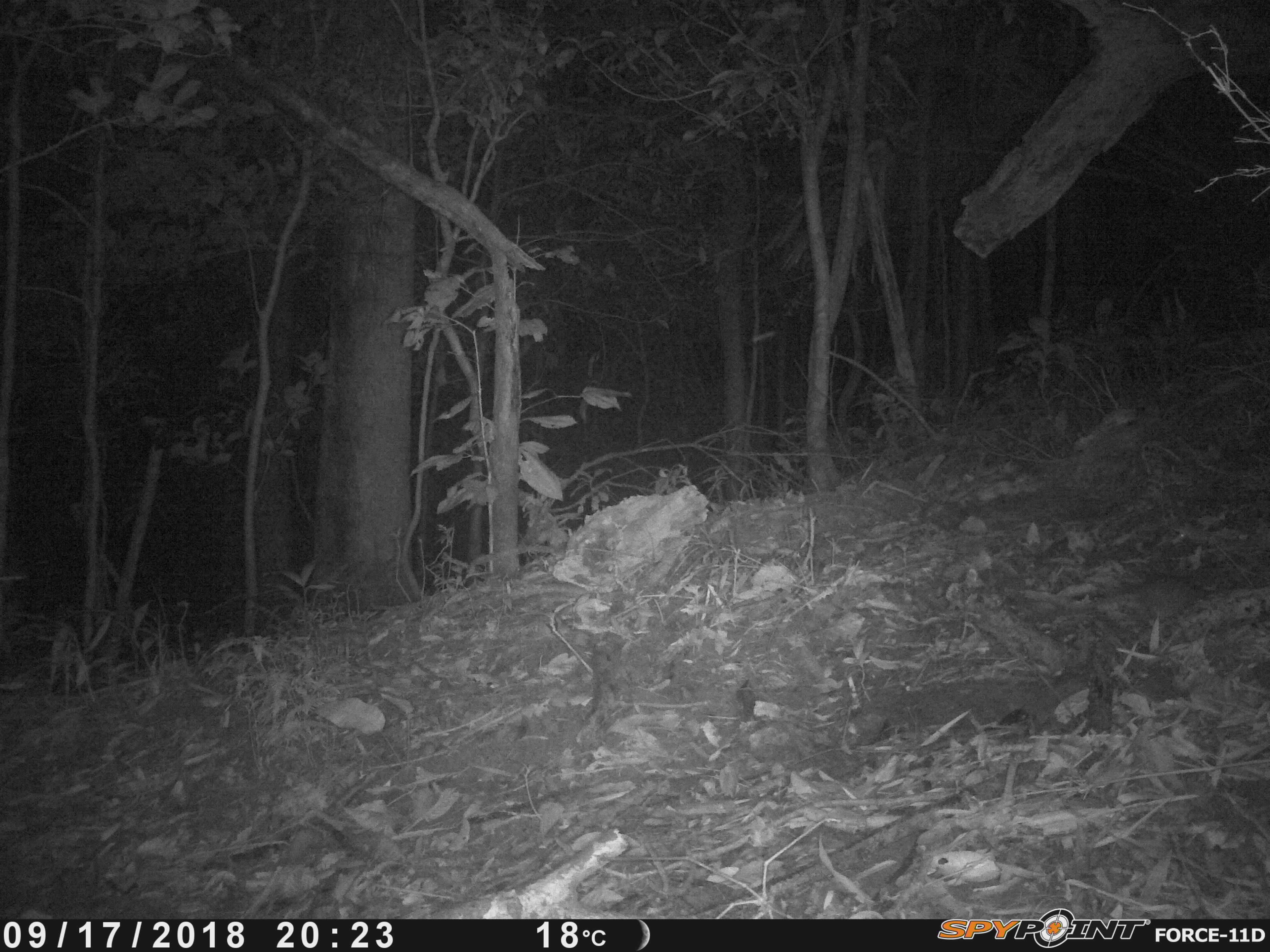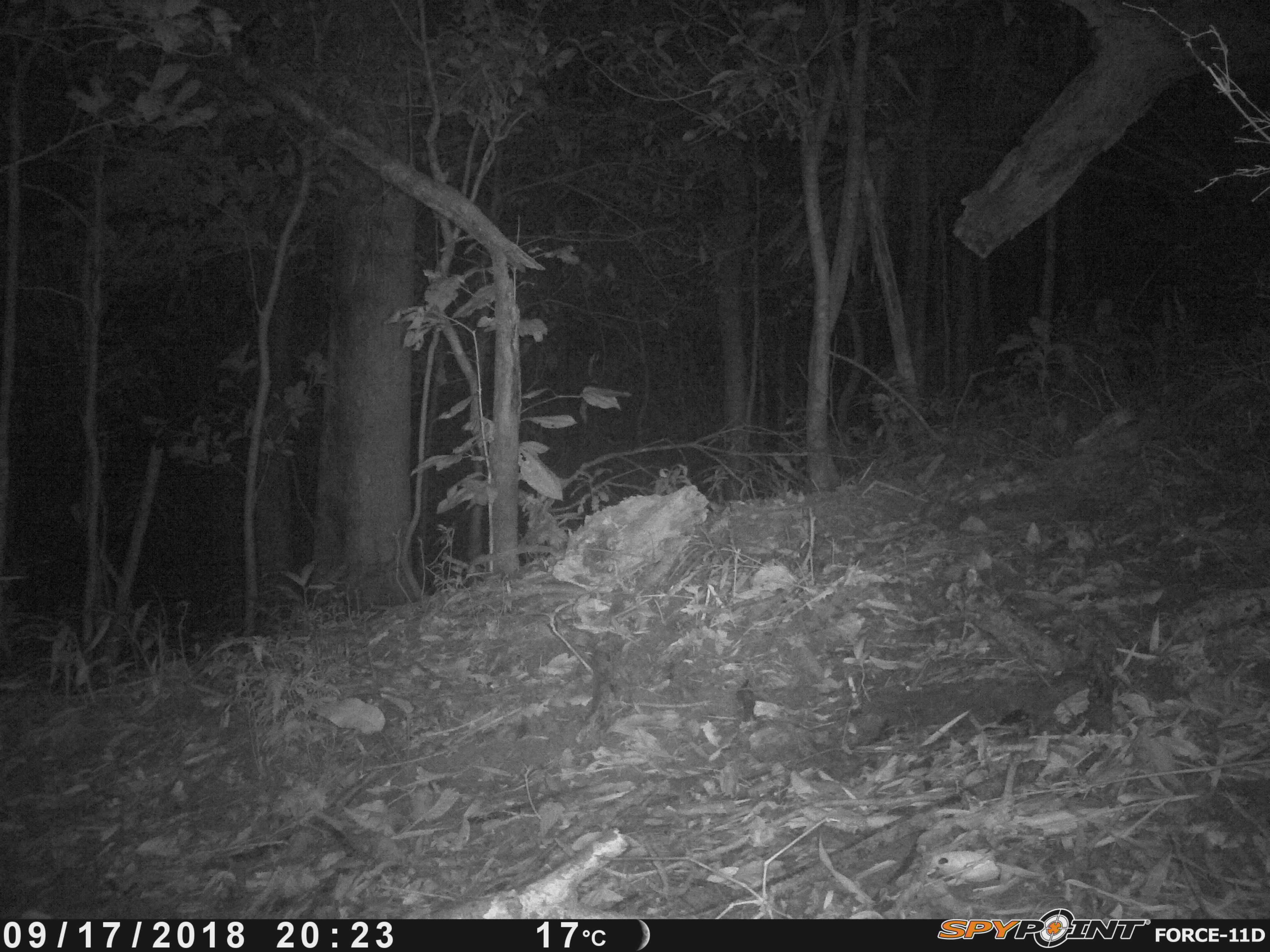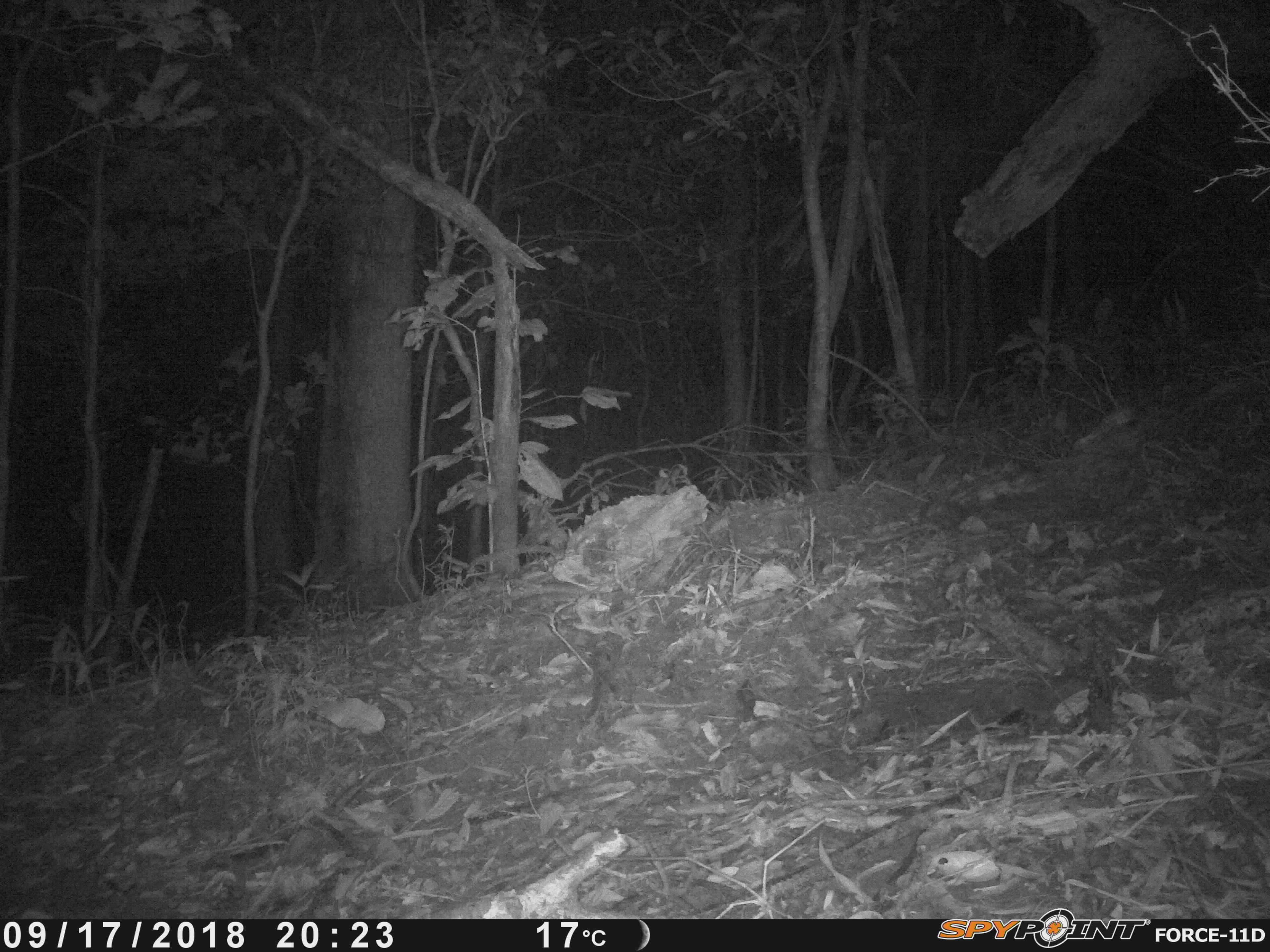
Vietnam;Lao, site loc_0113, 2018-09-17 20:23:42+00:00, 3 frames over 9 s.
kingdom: Animalia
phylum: Chordata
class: Mammalia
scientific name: Mammalia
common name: mammal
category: unidentified small mammal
Unidentified small mammal (mammal) (Mammalia). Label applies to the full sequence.